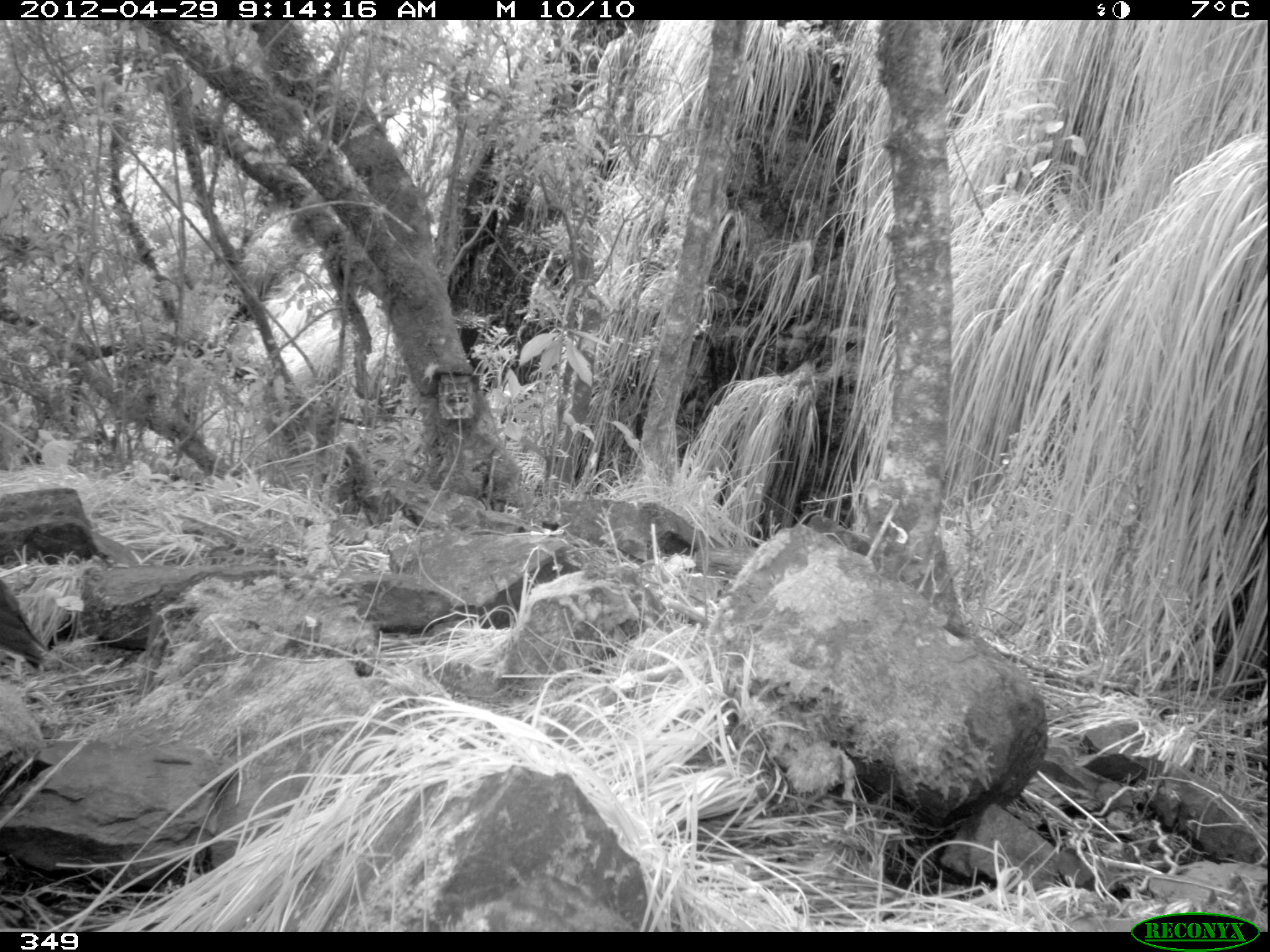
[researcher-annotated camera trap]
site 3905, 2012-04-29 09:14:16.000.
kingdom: Animalia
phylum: Chordata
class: Aves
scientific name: Aves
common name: bird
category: unknown bird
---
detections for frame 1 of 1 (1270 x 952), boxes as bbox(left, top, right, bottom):
unknown bird: bbox(0, 576, 49, 670)